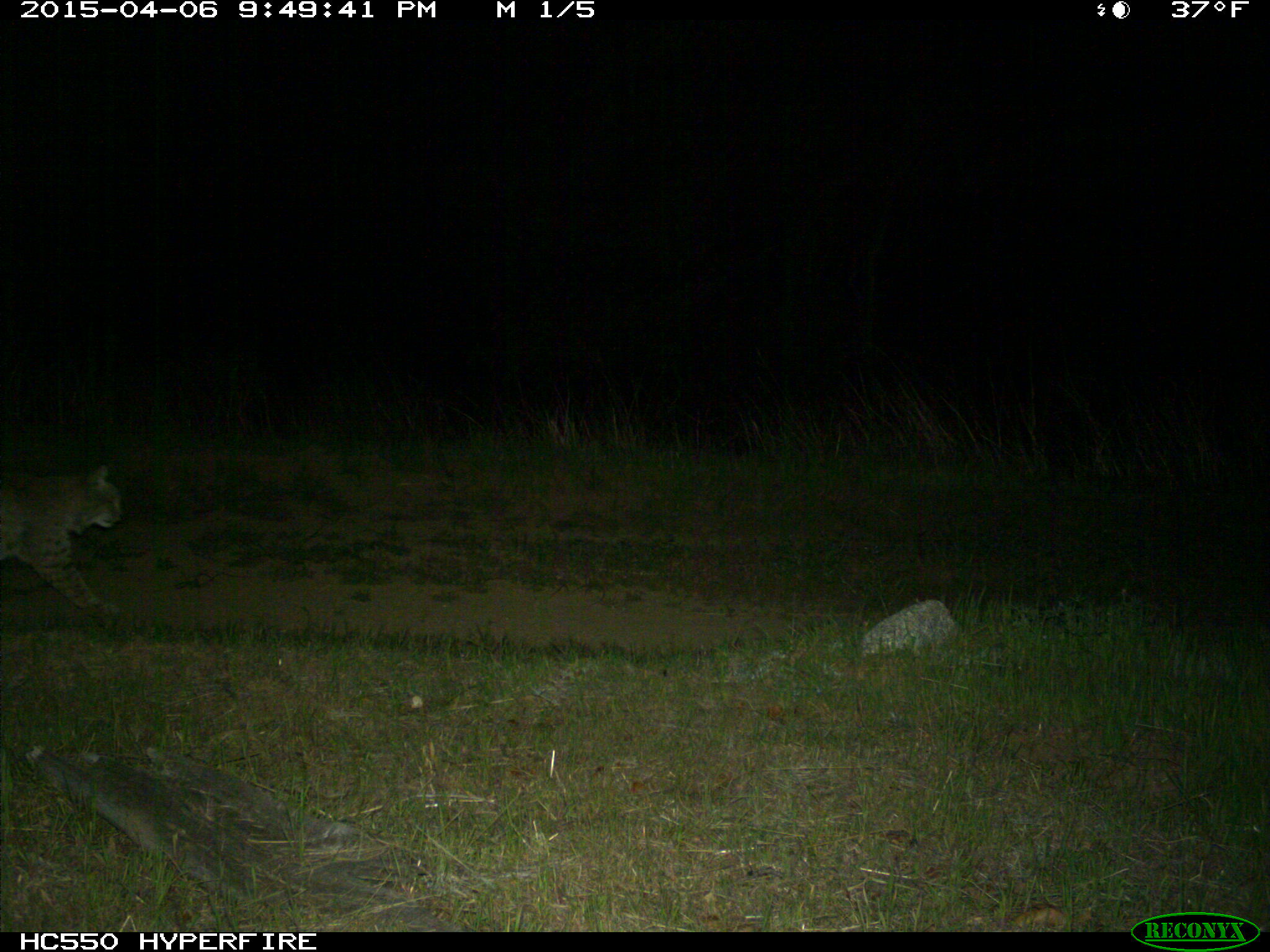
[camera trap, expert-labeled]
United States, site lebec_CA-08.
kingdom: Animalia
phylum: Chordata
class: Mammalia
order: Carnivora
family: Felidae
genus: Lynx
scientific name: Lynx rufus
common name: bobcat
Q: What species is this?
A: Lynx rufus (bobcat).